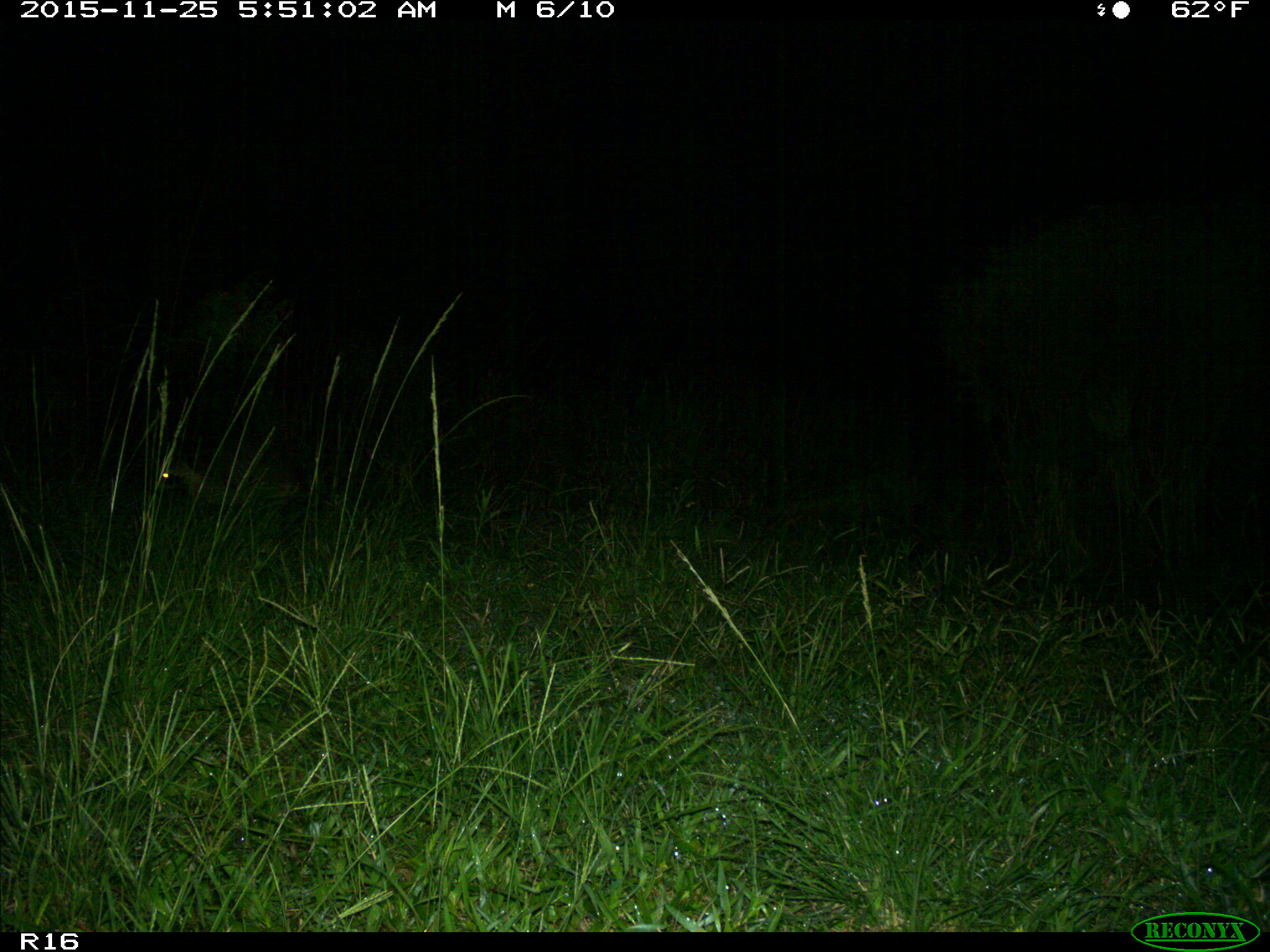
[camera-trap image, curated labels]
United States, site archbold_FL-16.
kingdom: Animalia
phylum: Chordata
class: Mammalia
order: Carnivora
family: Procyonidae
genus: Procyon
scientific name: Procyon lotor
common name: common raccoon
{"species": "Procyon lotor (common raccoon)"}